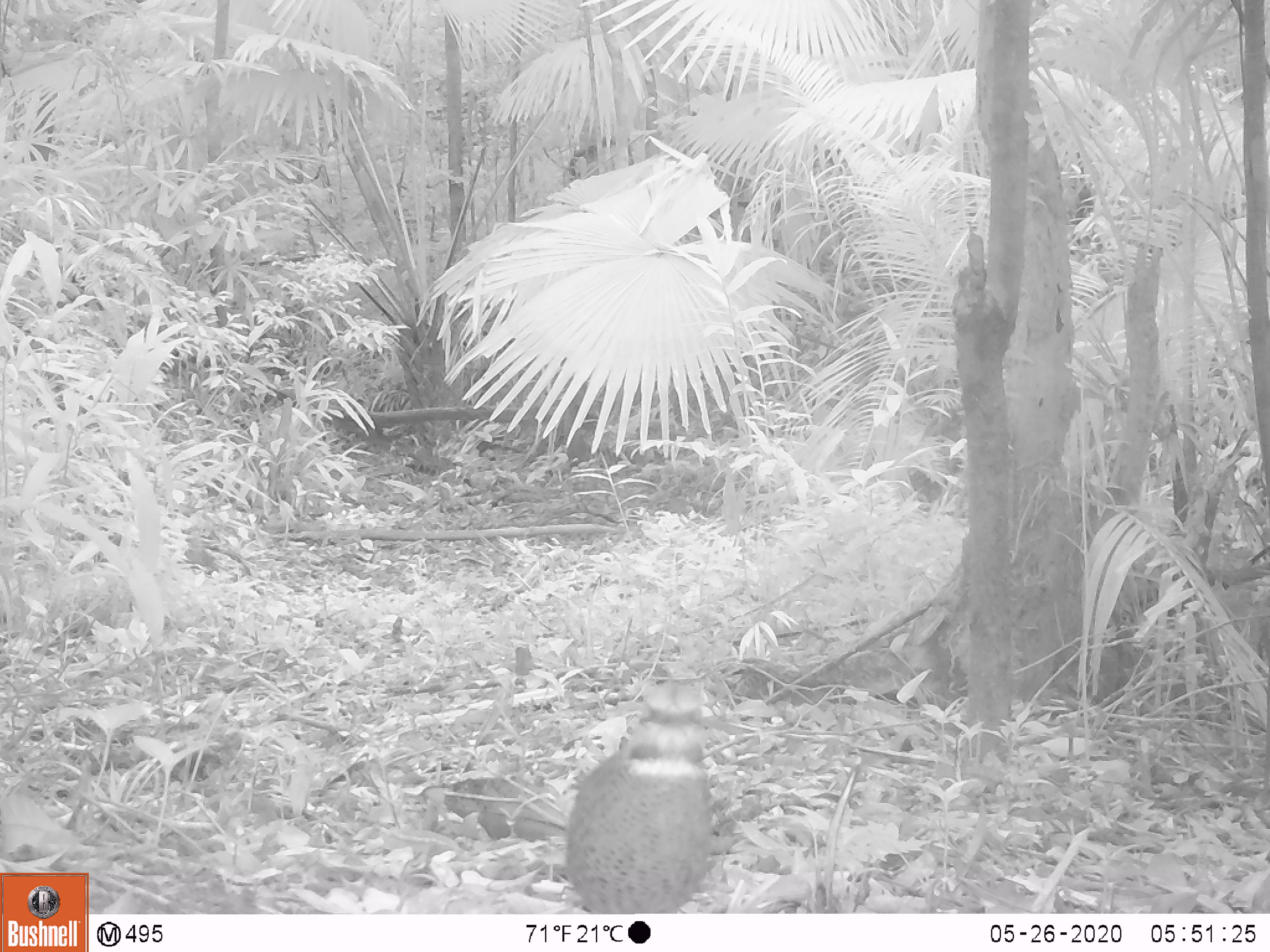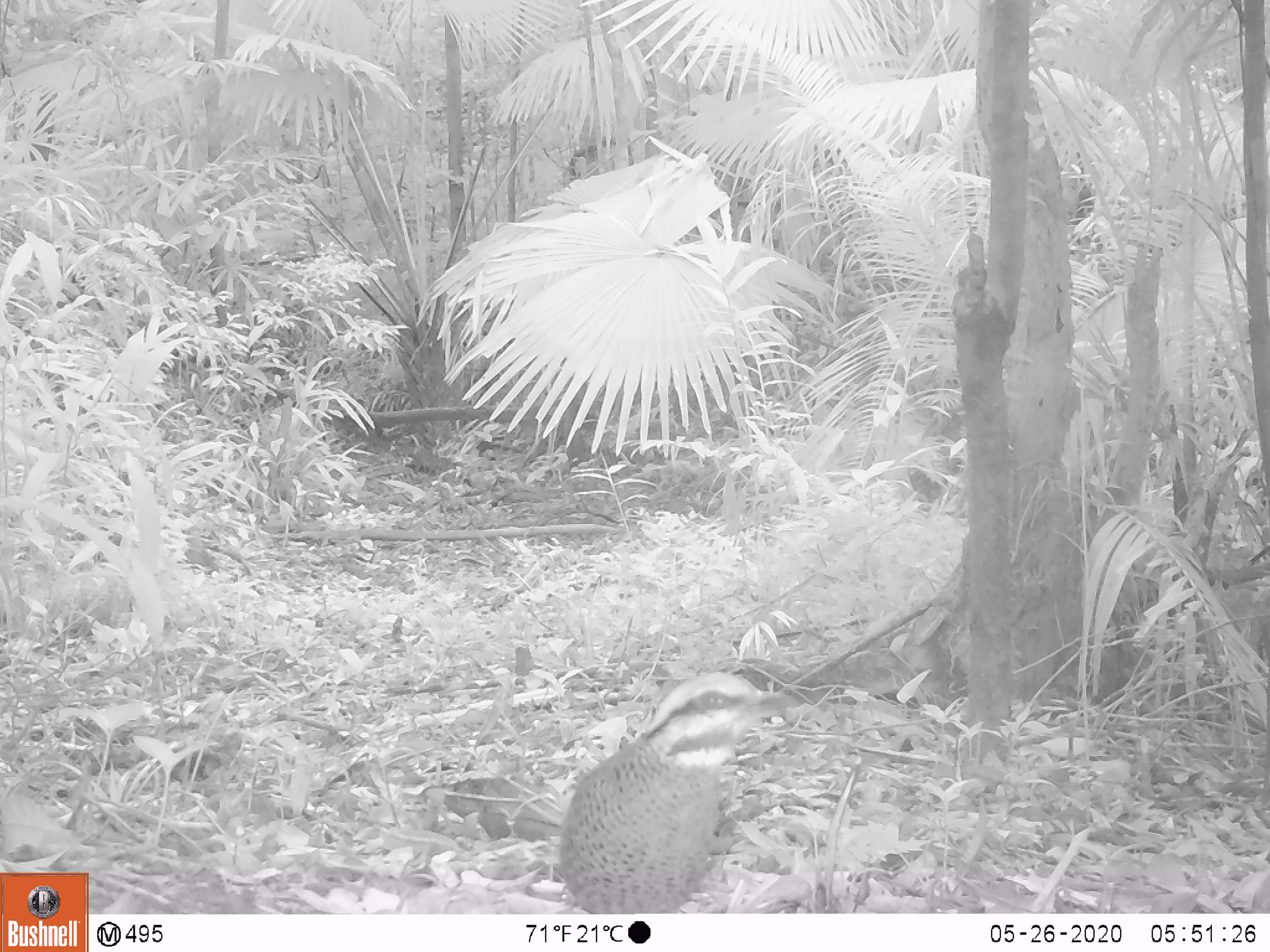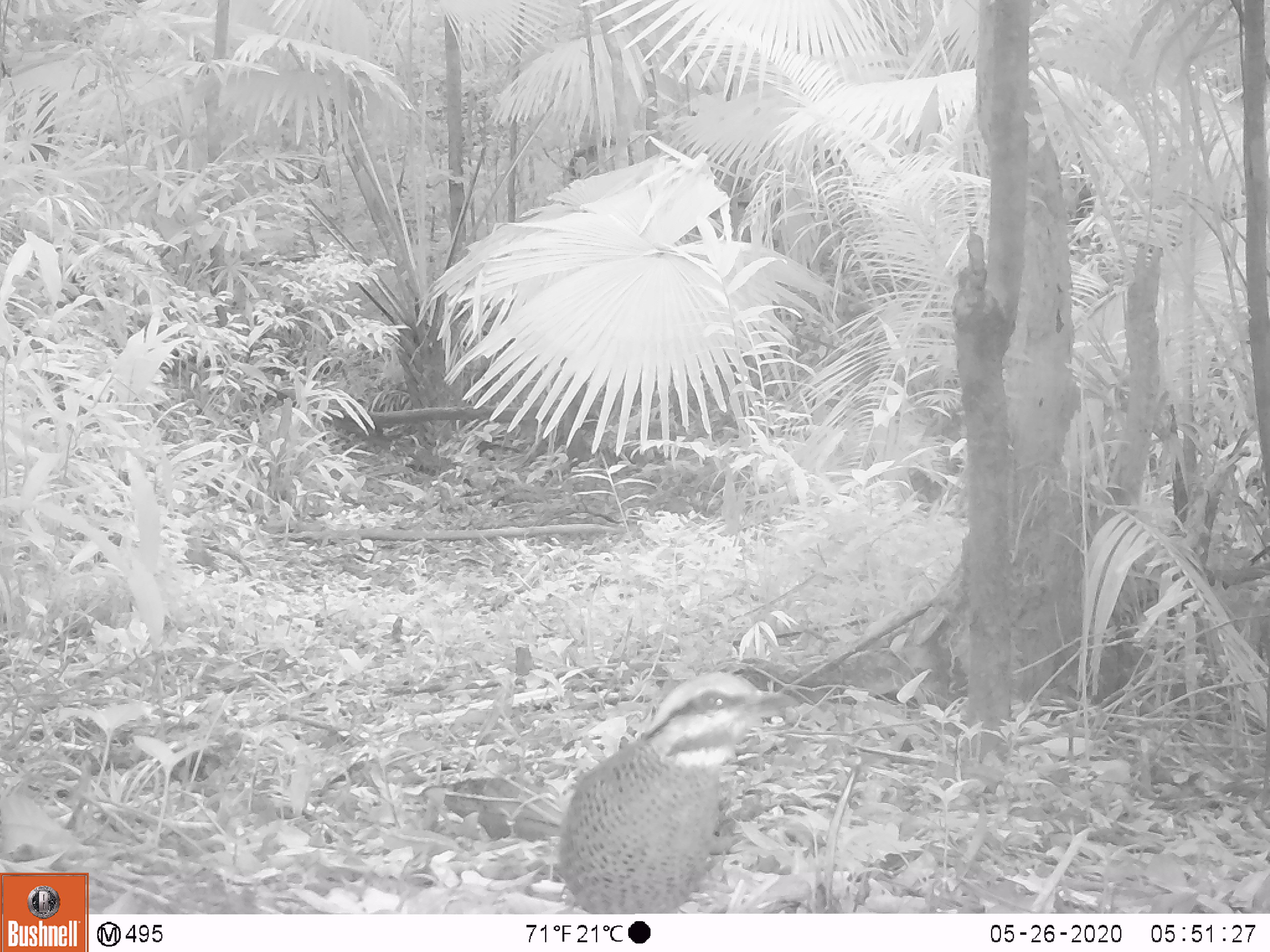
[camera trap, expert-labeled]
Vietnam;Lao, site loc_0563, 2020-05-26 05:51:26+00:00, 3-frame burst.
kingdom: Animalia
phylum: Chordata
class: Aves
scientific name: Aves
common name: bird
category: unidentified bird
Unidentified bird (bird) (Aves). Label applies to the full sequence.